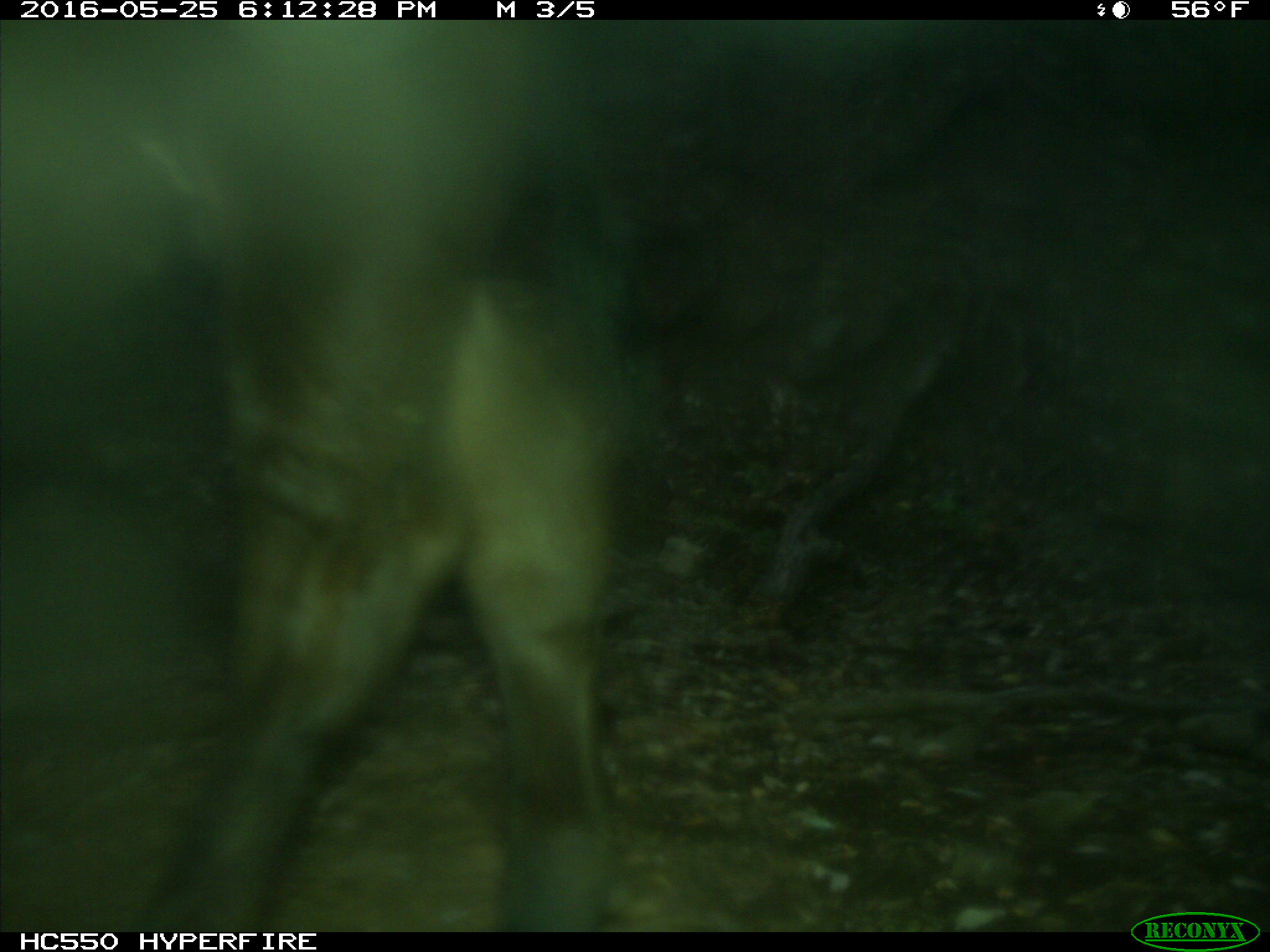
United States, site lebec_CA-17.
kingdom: Animalia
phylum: Chordata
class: Mammalia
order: Artiodactyla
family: Bovidae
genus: Bos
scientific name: Bos taurus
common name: domestic cow